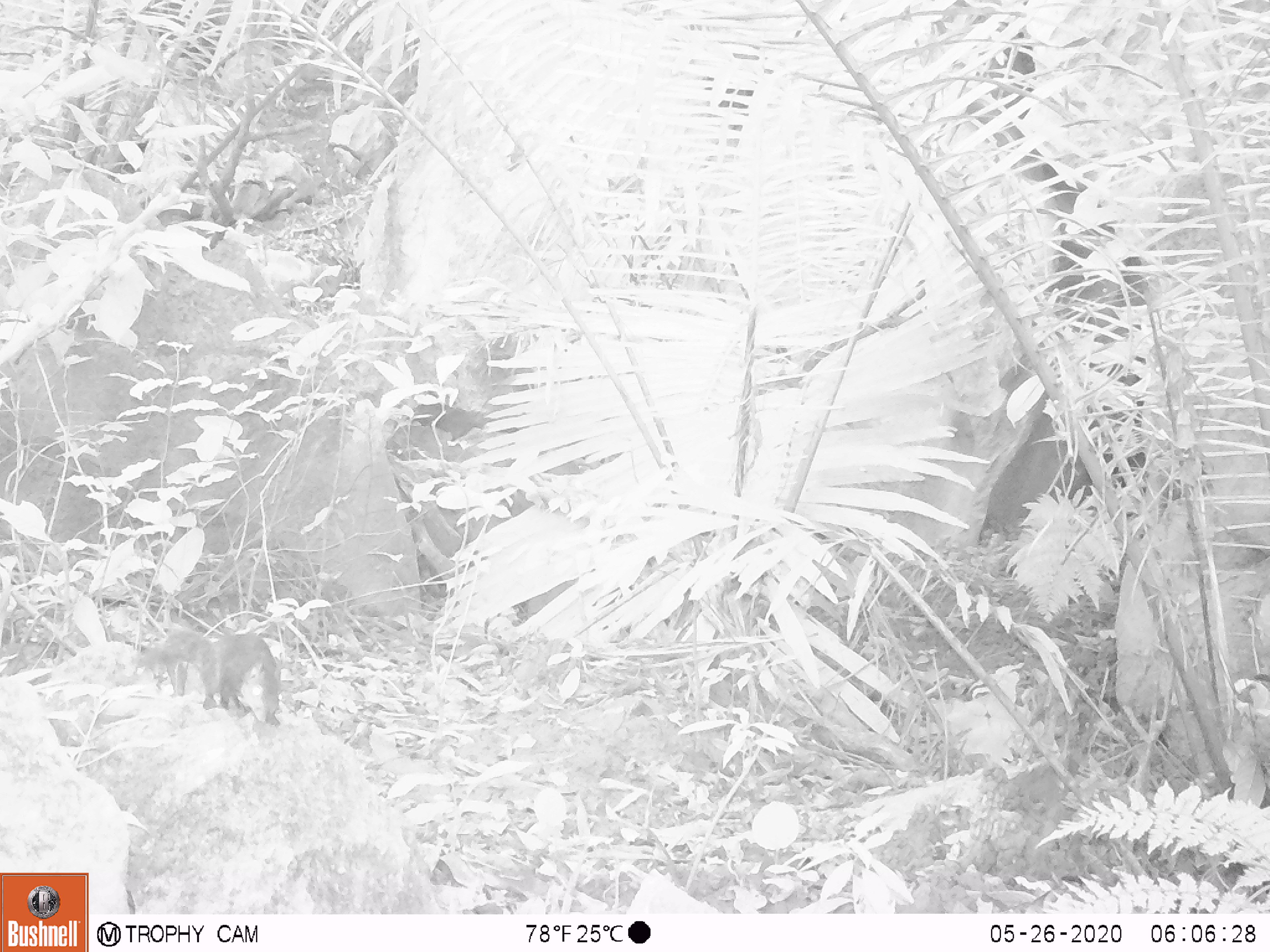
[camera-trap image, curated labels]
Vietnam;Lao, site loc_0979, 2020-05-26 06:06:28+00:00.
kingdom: Animalia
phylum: Chordata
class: Mammalia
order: Rodentia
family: Sciuridae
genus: Dremomys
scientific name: Dremomys rufigenis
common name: red-cheeked squirrel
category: red cheeked squirrel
Red cheeked squirrel (red-cheeked squirrel) (Dremomys rufigenis). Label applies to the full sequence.